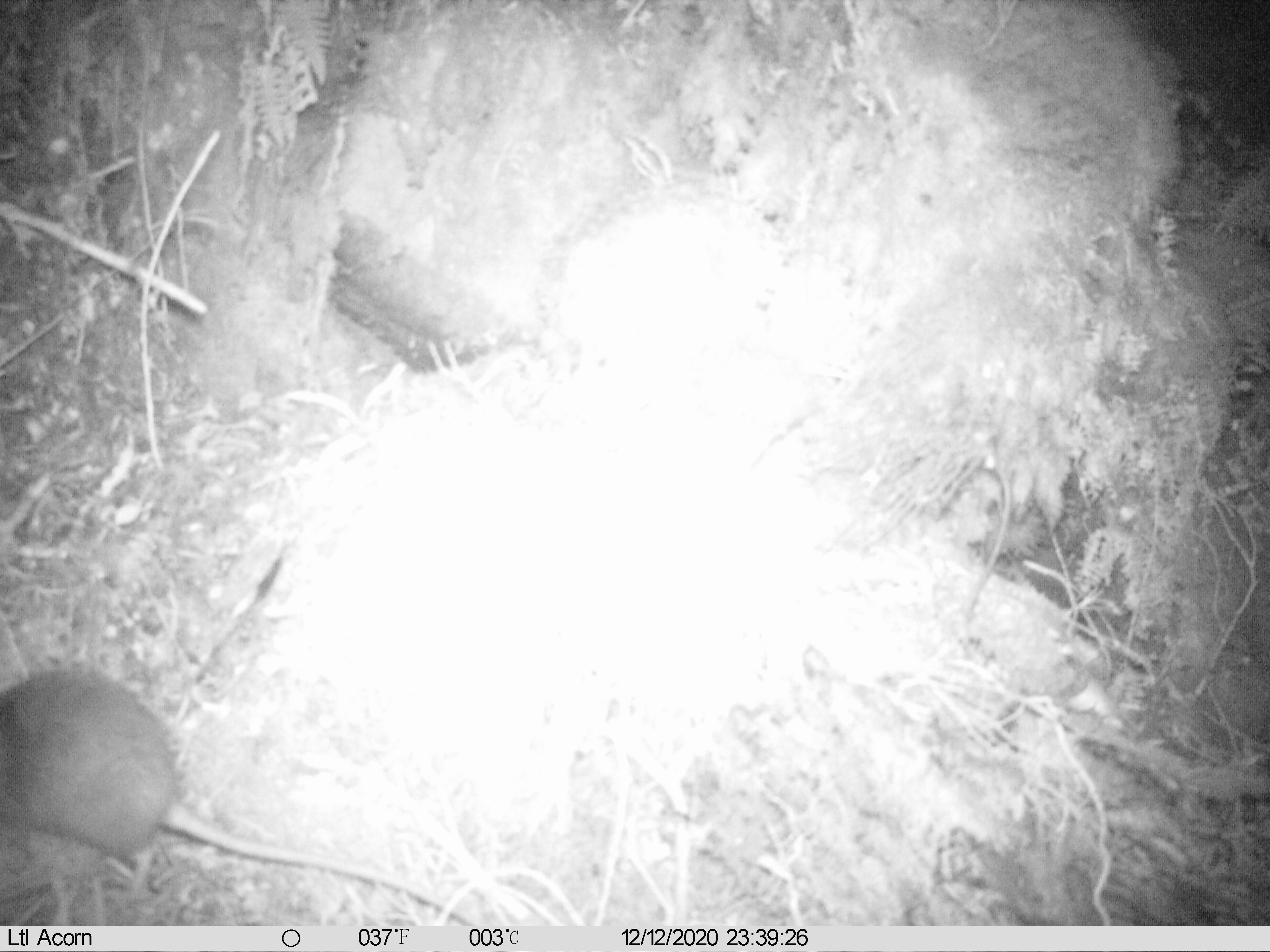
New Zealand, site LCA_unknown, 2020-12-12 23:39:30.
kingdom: Animalia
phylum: Chordata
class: Mammalia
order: Rodentia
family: Muridae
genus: Rattus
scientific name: Rattus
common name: rat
Rat (Rattus).